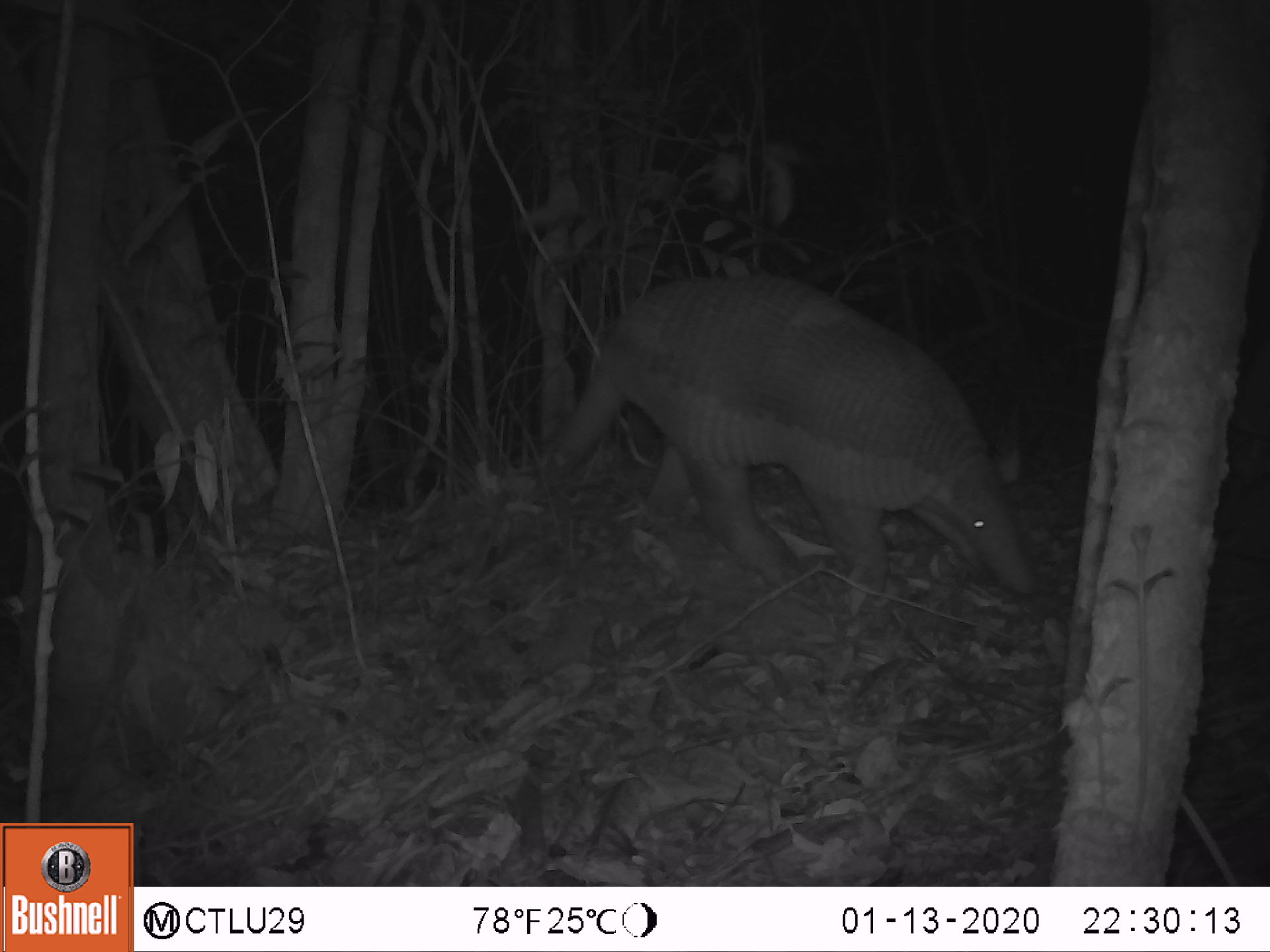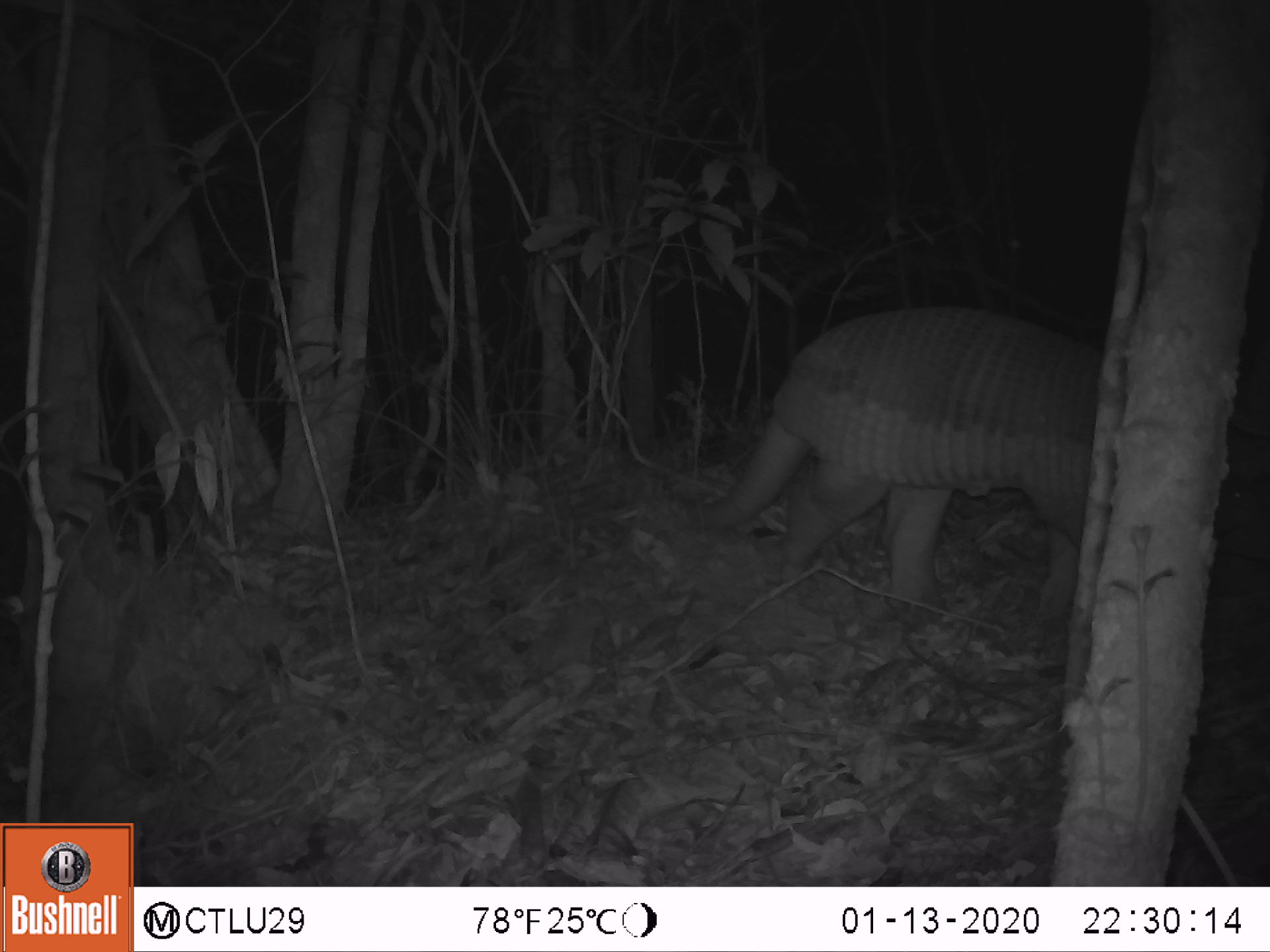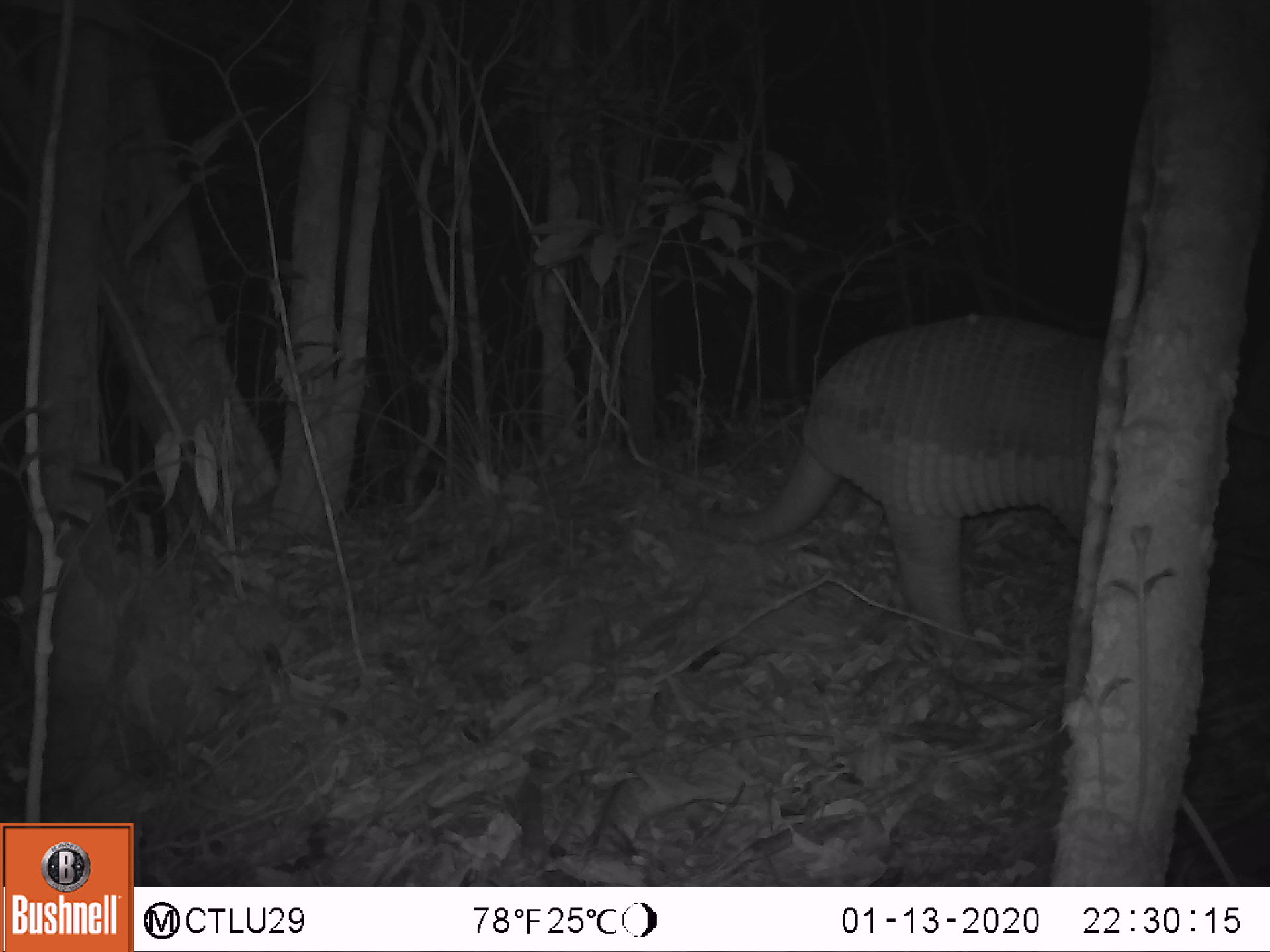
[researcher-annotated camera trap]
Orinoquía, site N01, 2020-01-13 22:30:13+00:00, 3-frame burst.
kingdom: Animalia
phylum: Chordata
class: Mammalia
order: Cingulata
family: Chlamyphoridae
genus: Priodontes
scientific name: Priodontes maximus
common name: giant armadillo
Giant armadillo (Priodontes maximus).